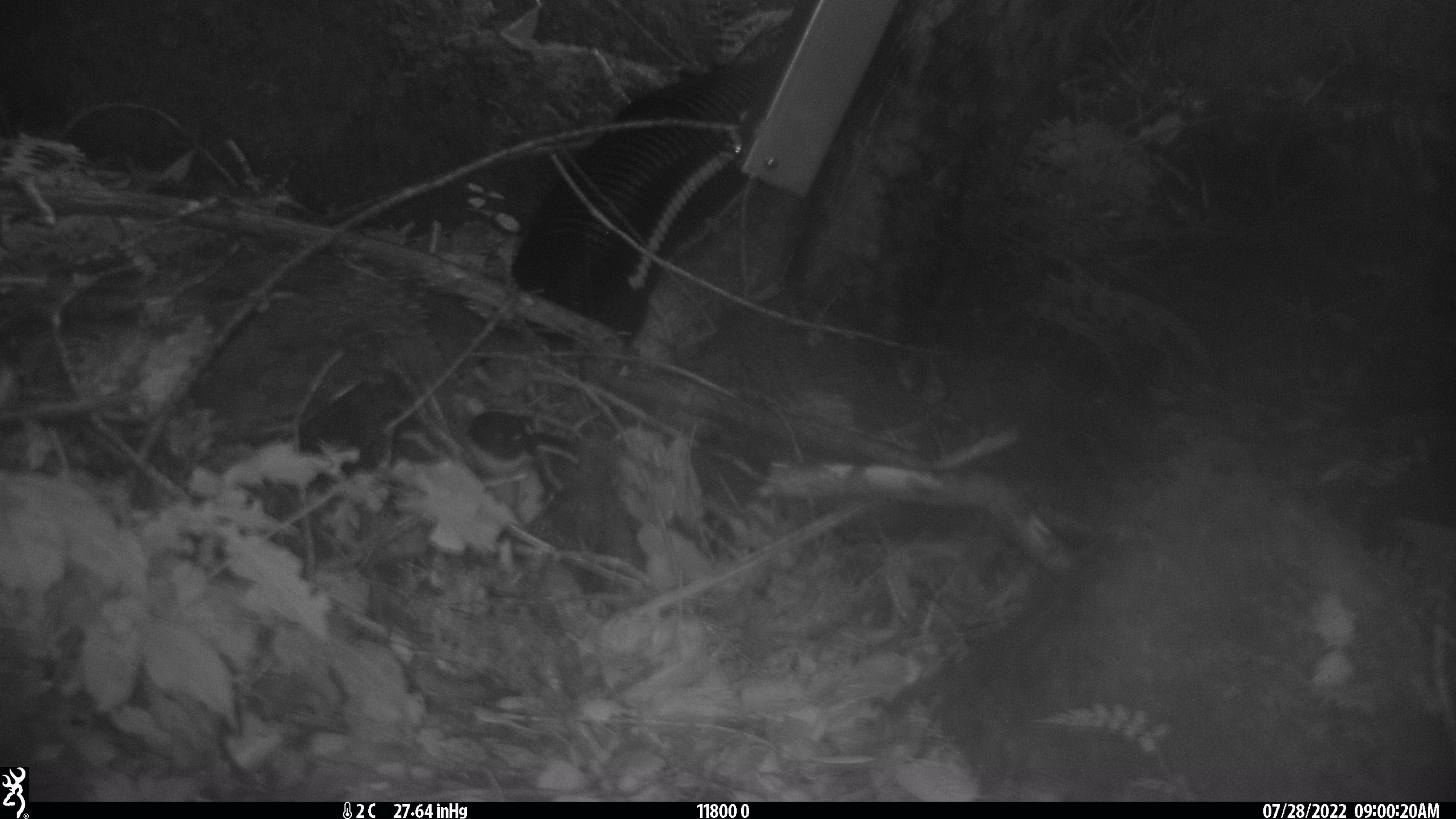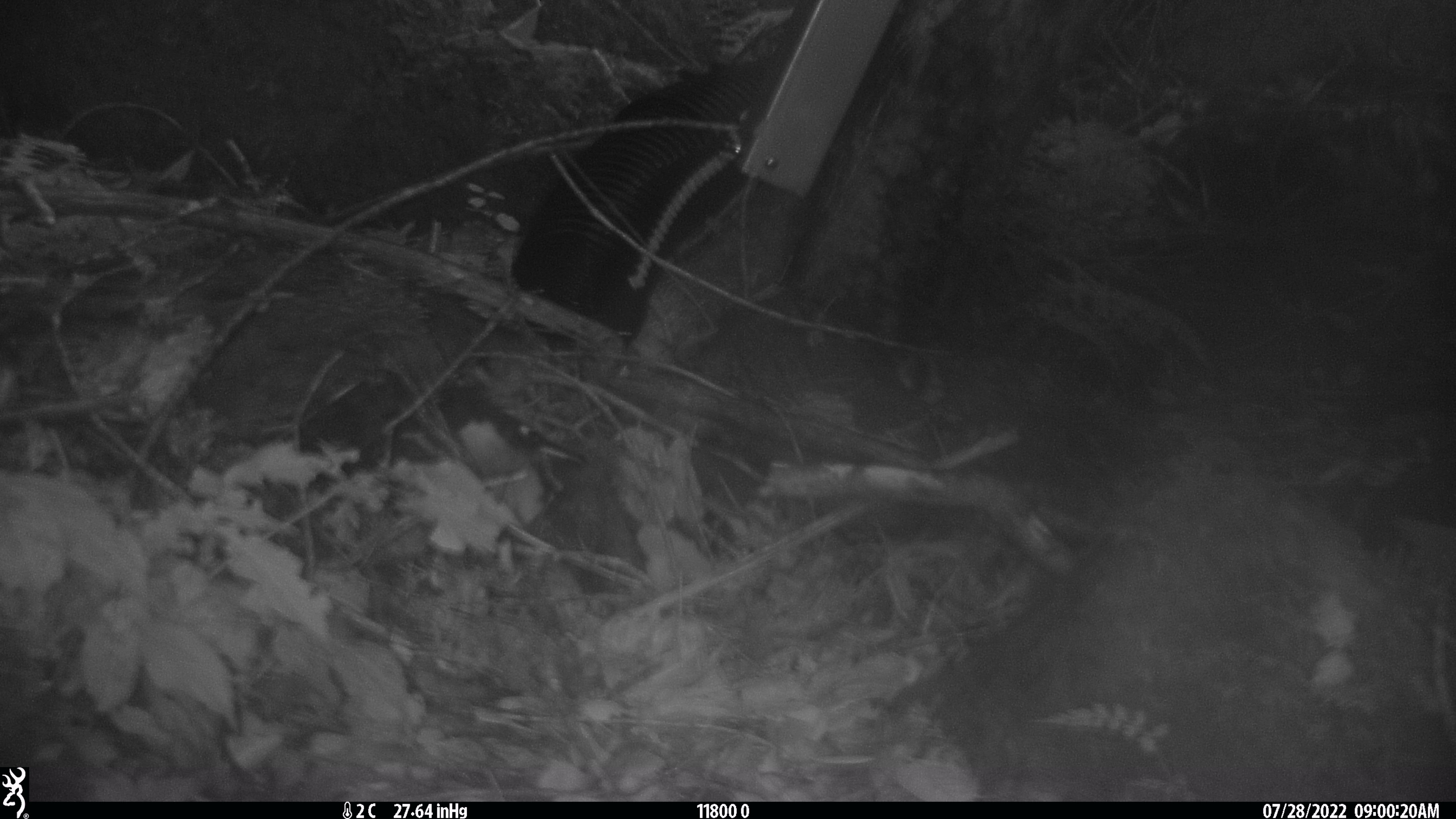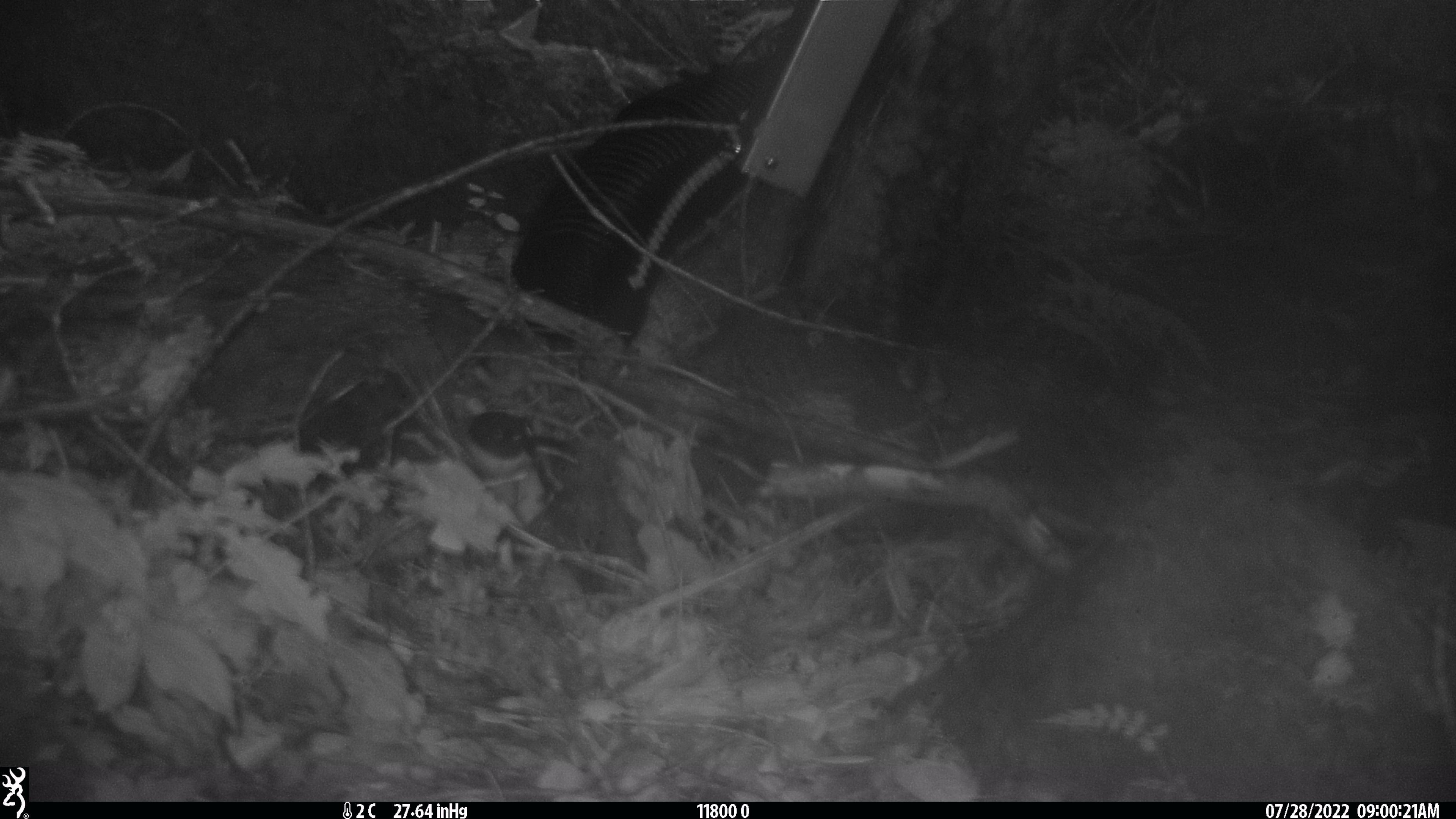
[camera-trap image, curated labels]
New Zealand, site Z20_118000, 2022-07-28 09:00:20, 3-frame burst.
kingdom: Animalia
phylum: Chordata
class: Aves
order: Passeriformes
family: Petroicidae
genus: Petroica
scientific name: Petroica macrocephala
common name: tomtit